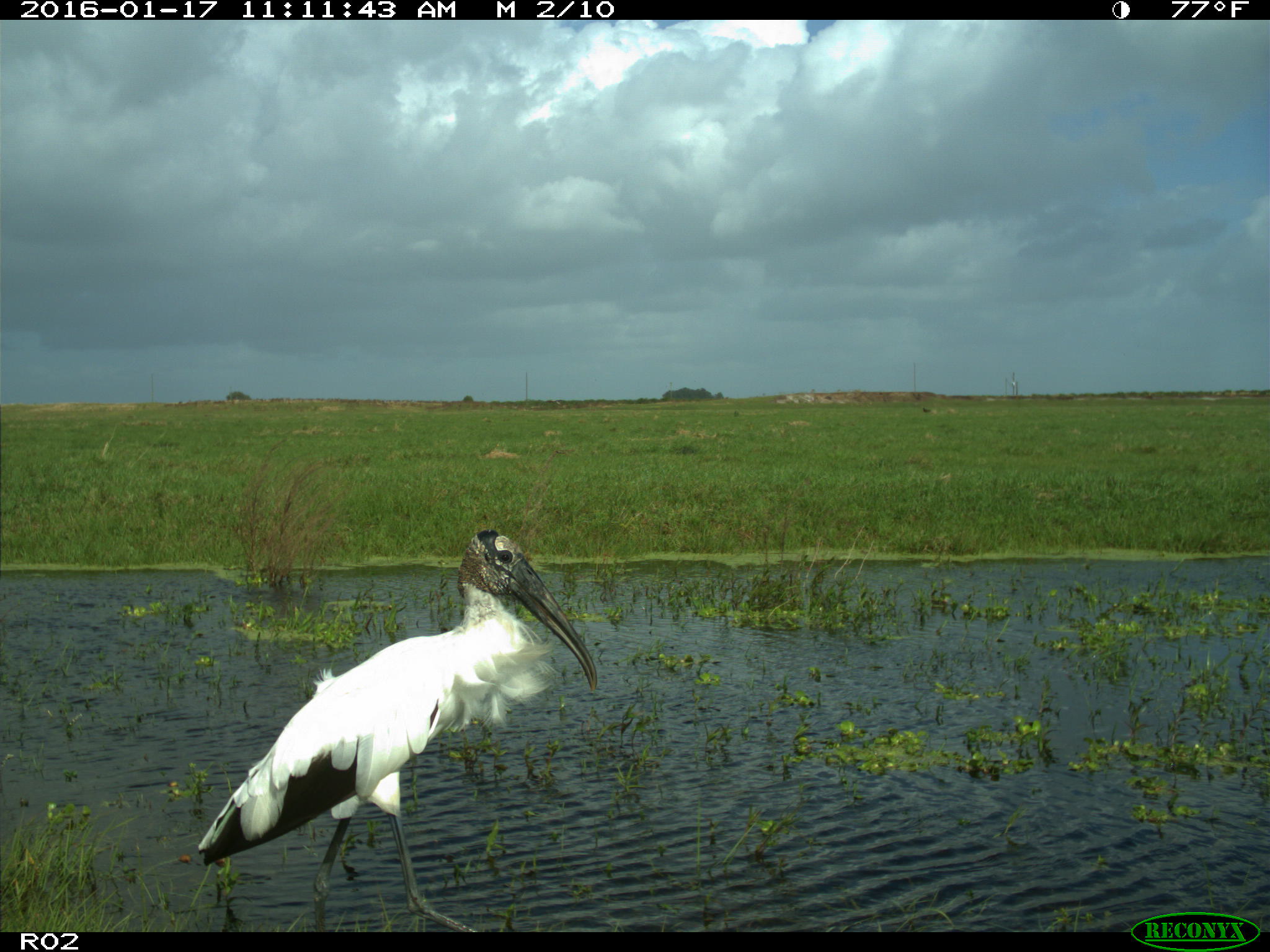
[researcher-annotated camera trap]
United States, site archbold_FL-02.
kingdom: Animalia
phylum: Chordata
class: Aves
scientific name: Aves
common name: birds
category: unidentified bird